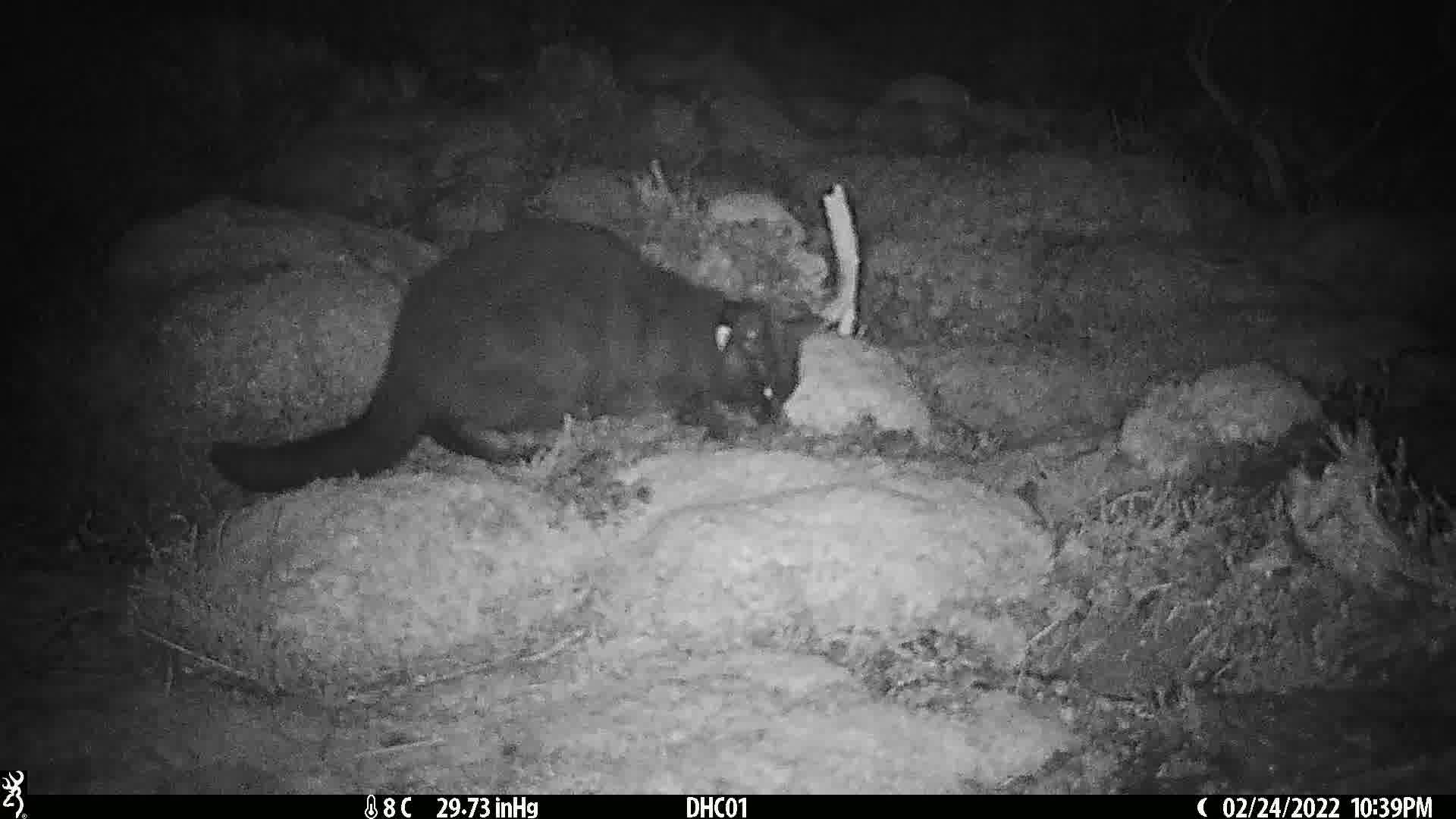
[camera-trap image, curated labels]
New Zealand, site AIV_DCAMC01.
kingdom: Animalia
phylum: Chordata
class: Mammalia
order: Carnivora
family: Felidae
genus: Felis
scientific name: Felis catus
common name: domestic cat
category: cat